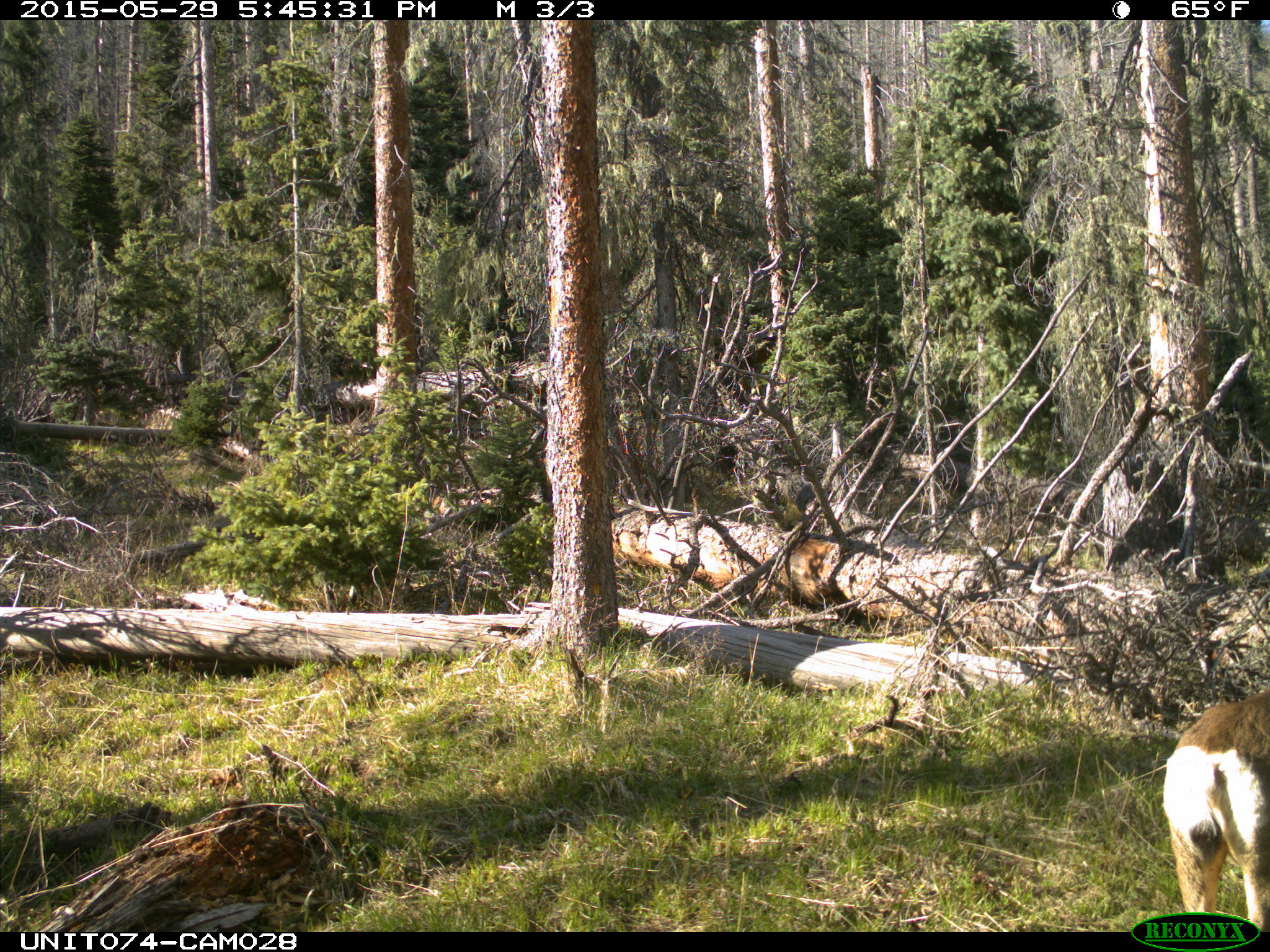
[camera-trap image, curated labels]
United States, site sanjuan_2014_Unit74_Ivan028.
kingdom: Animalia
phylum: Chordata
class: Mammalia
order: Artiodactyla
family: Cervidae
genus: Odocoileus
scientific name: Odocoileus hemionus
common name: mule deer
Odocoileus hemionus (mule deer).